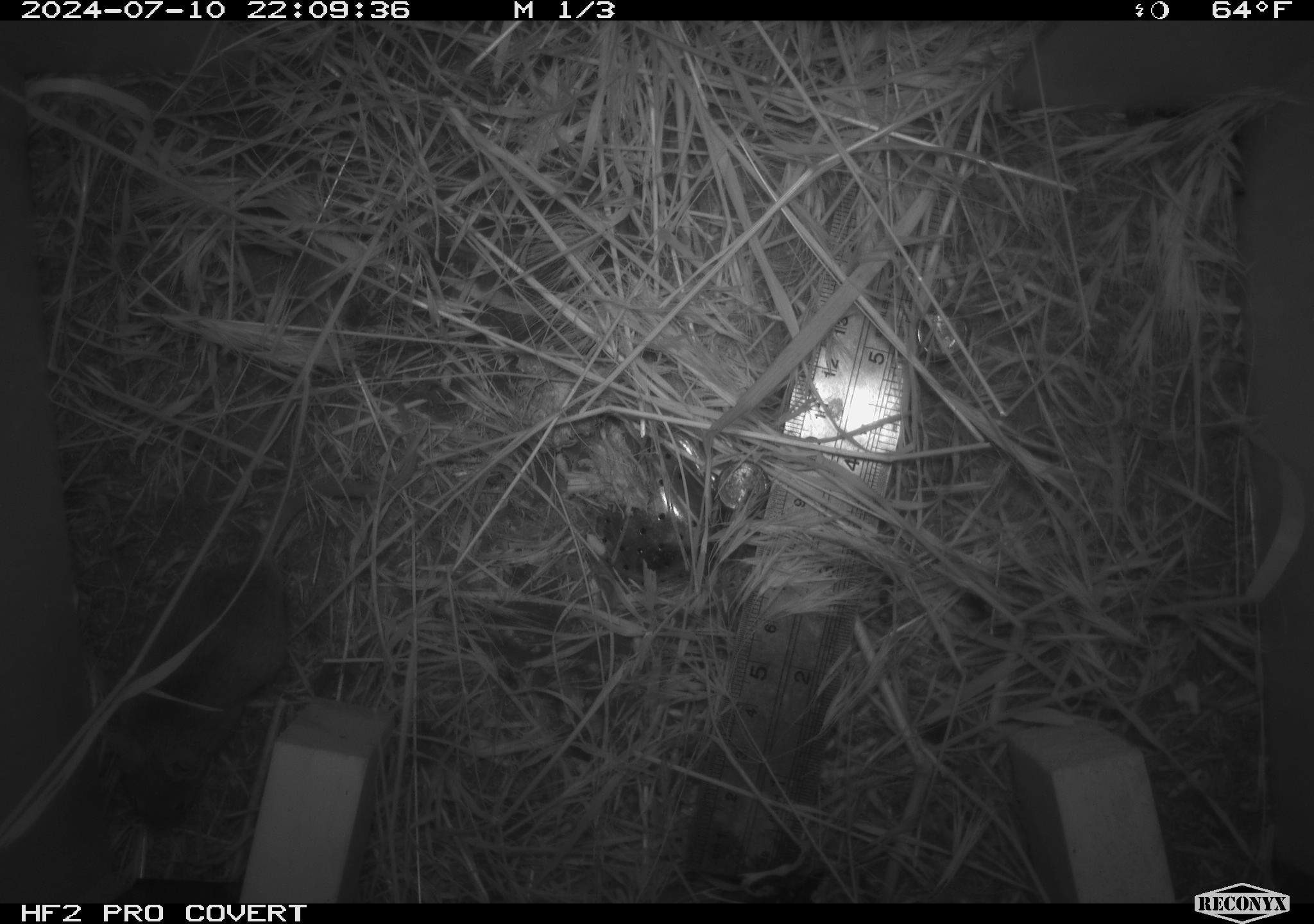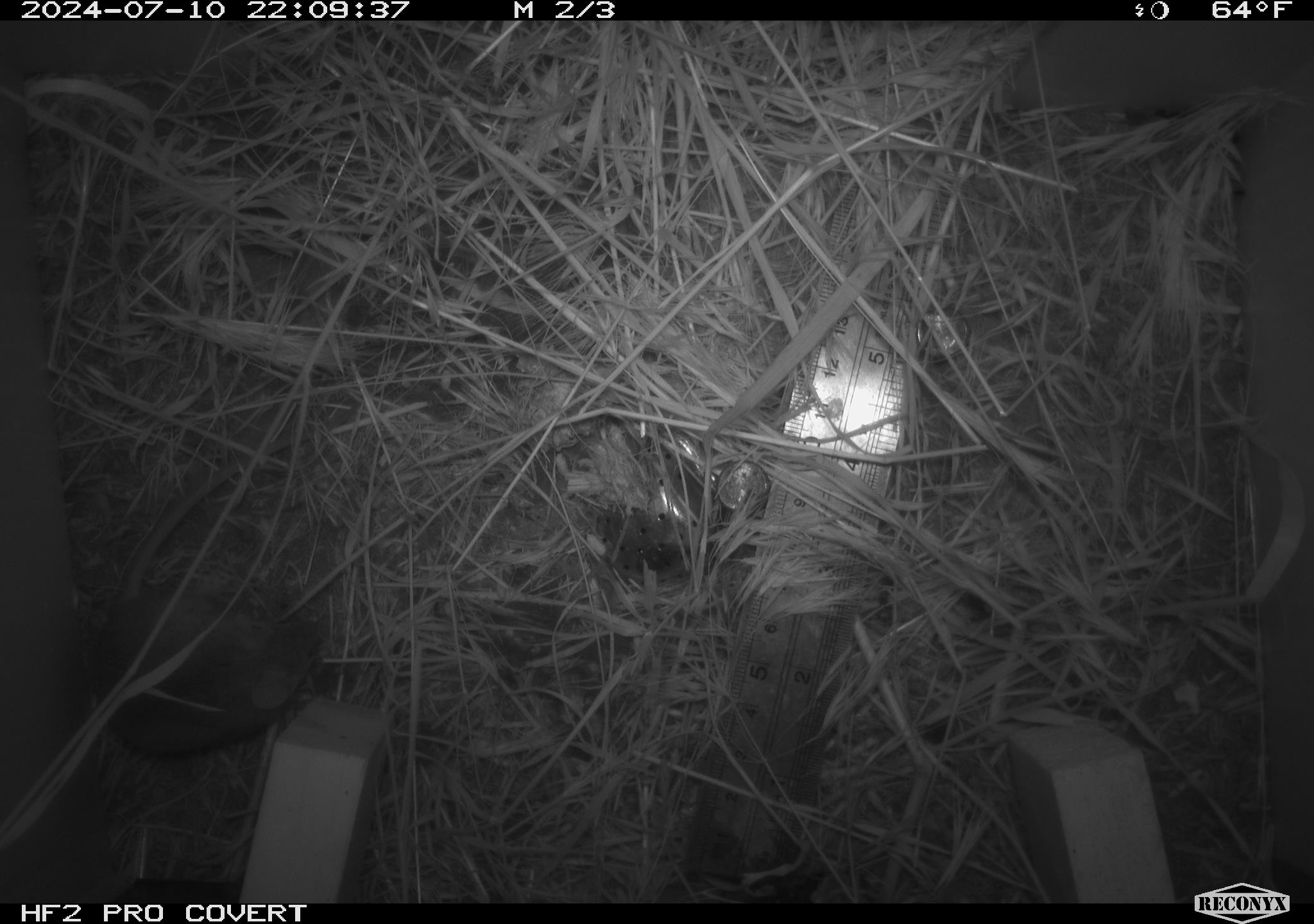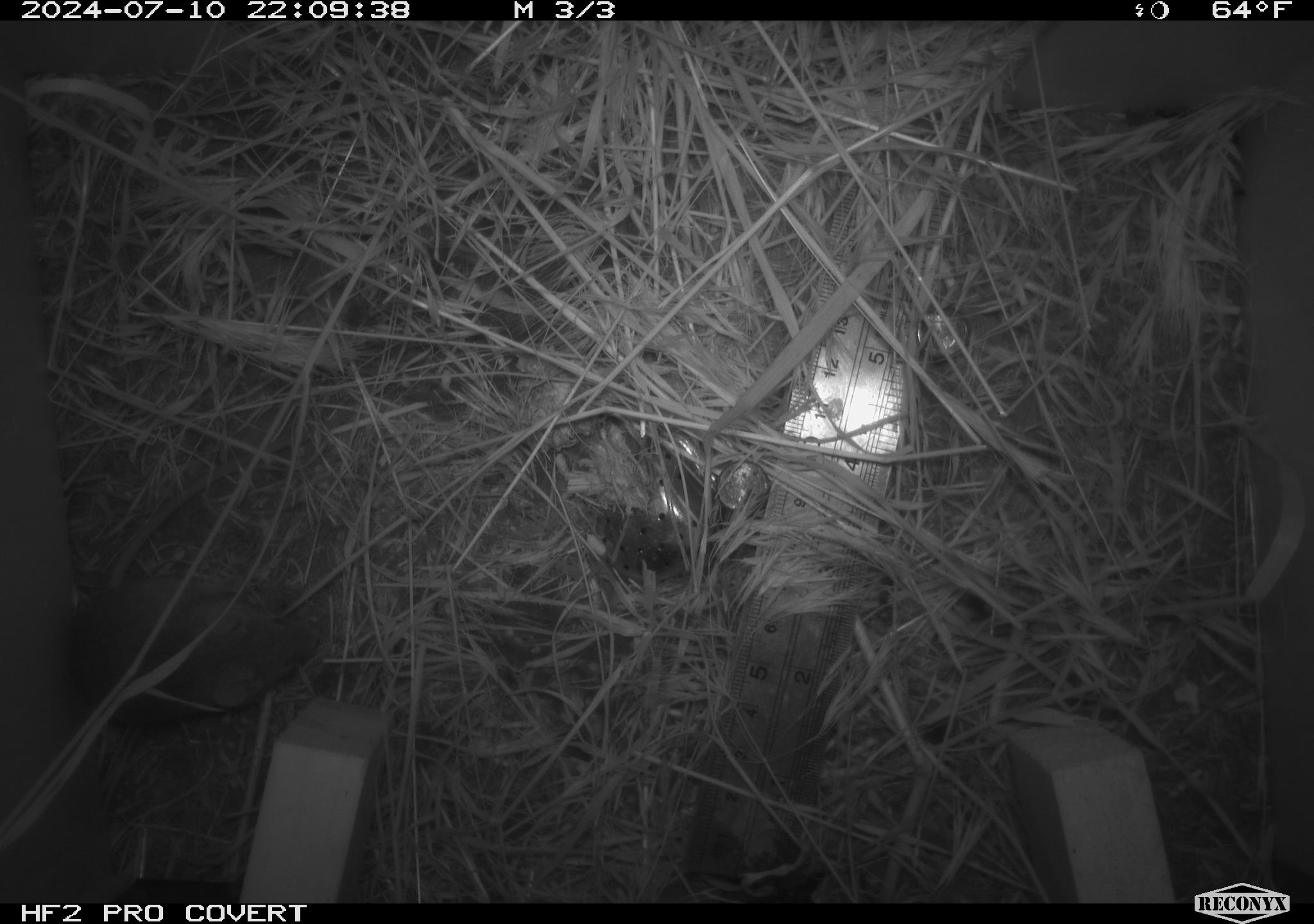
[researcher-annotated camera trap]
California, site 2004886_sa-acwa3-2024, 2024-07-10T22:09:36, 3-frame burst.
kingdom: Animalia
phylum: Chordata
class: Mammalia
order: Rodentia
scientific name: Rodentia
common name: mouse species